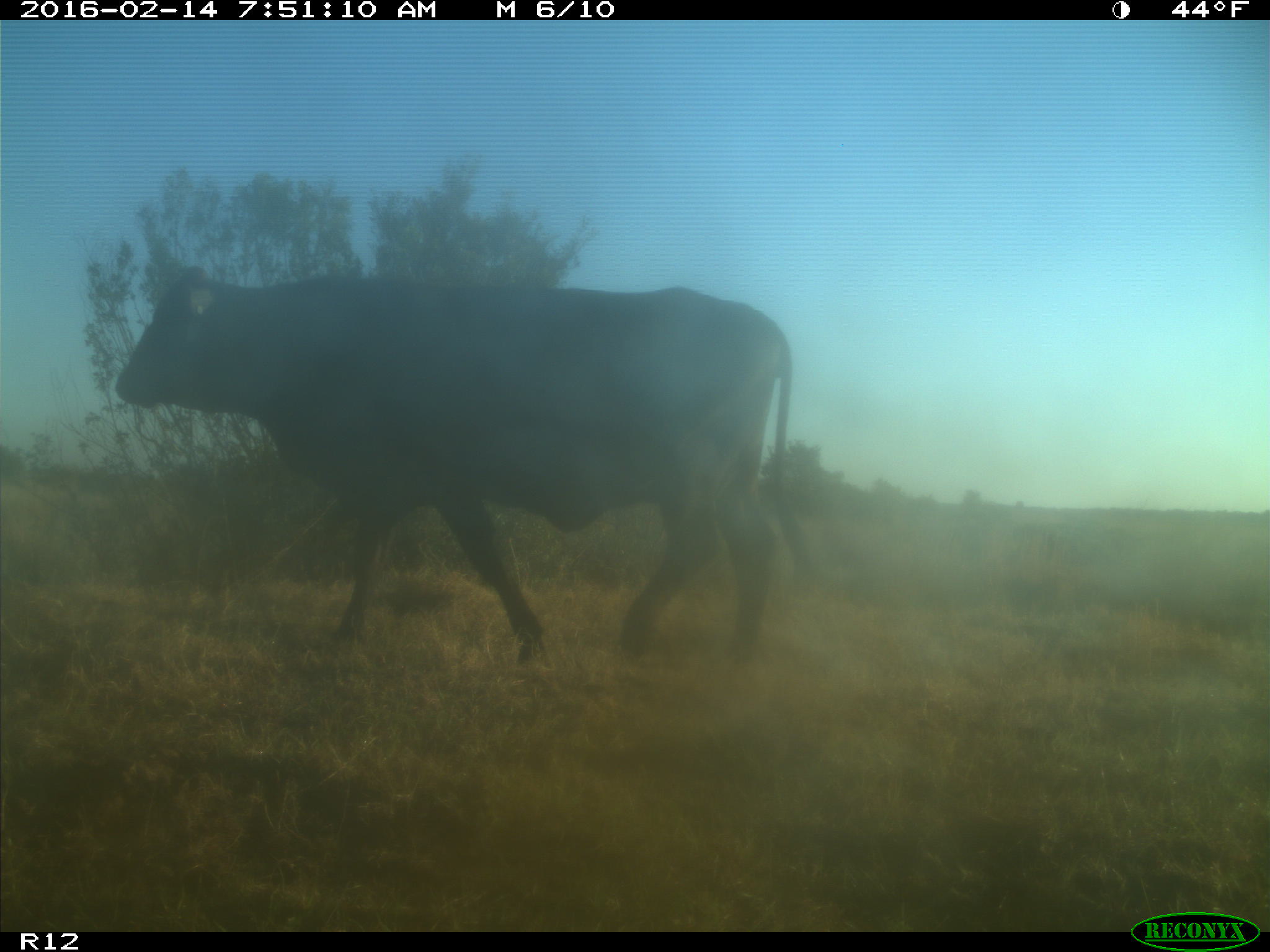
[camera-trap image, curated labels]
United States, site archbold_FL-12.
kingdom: Animalia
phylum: Chordata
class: Mammalia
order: Artiodactyla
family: Bovidae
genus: Bos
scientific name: Bos taurus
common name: domestic cow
Bos taurus (domestic cow).